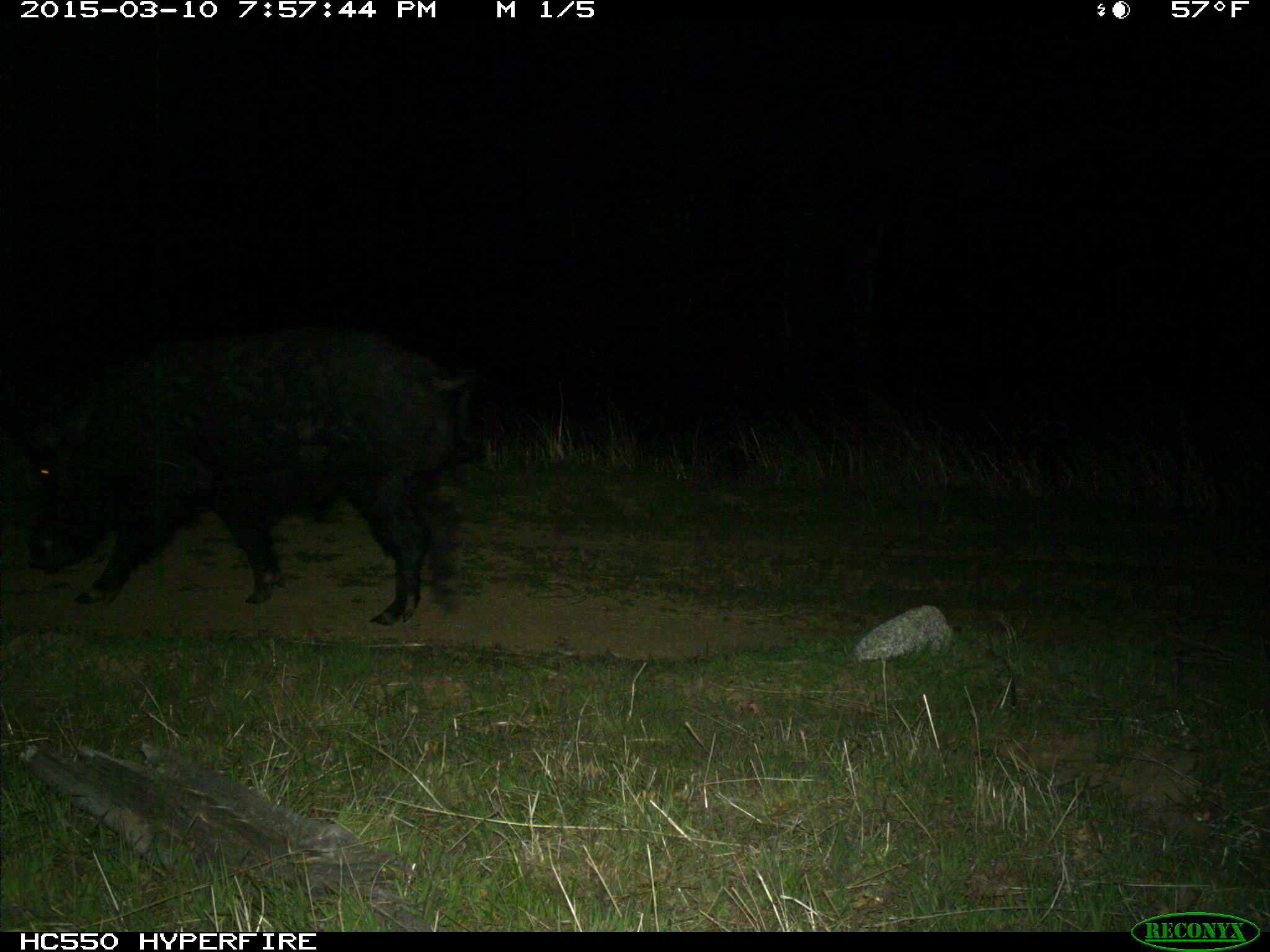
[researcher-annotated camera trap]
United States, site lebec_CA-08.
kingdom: Animalia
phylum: Chordata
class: Mammalia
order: Artiodactyla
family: Suidae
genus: Sus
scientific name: Sus scrofa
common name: wild boar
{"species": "Sus scrofa (wild boar)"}